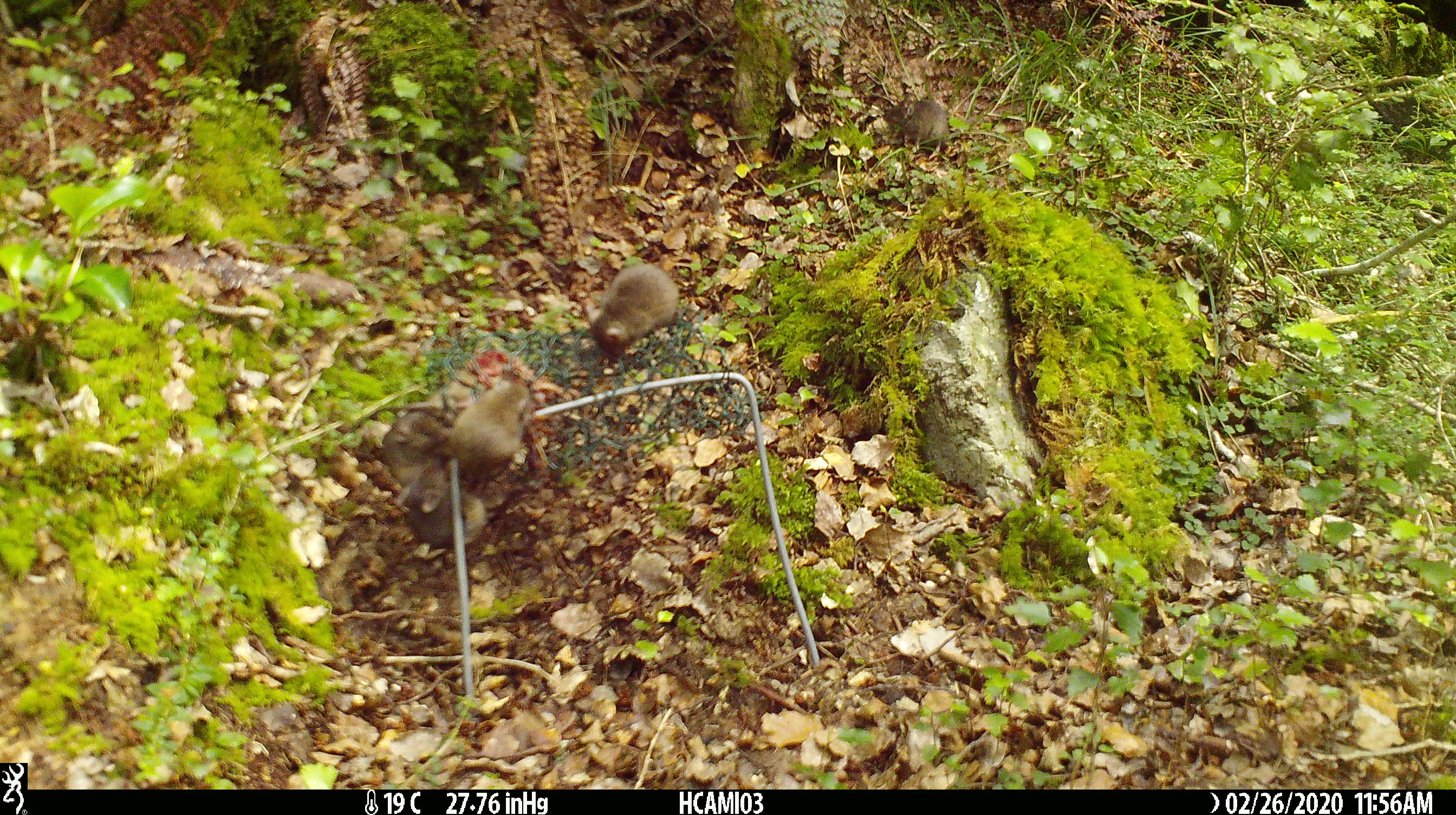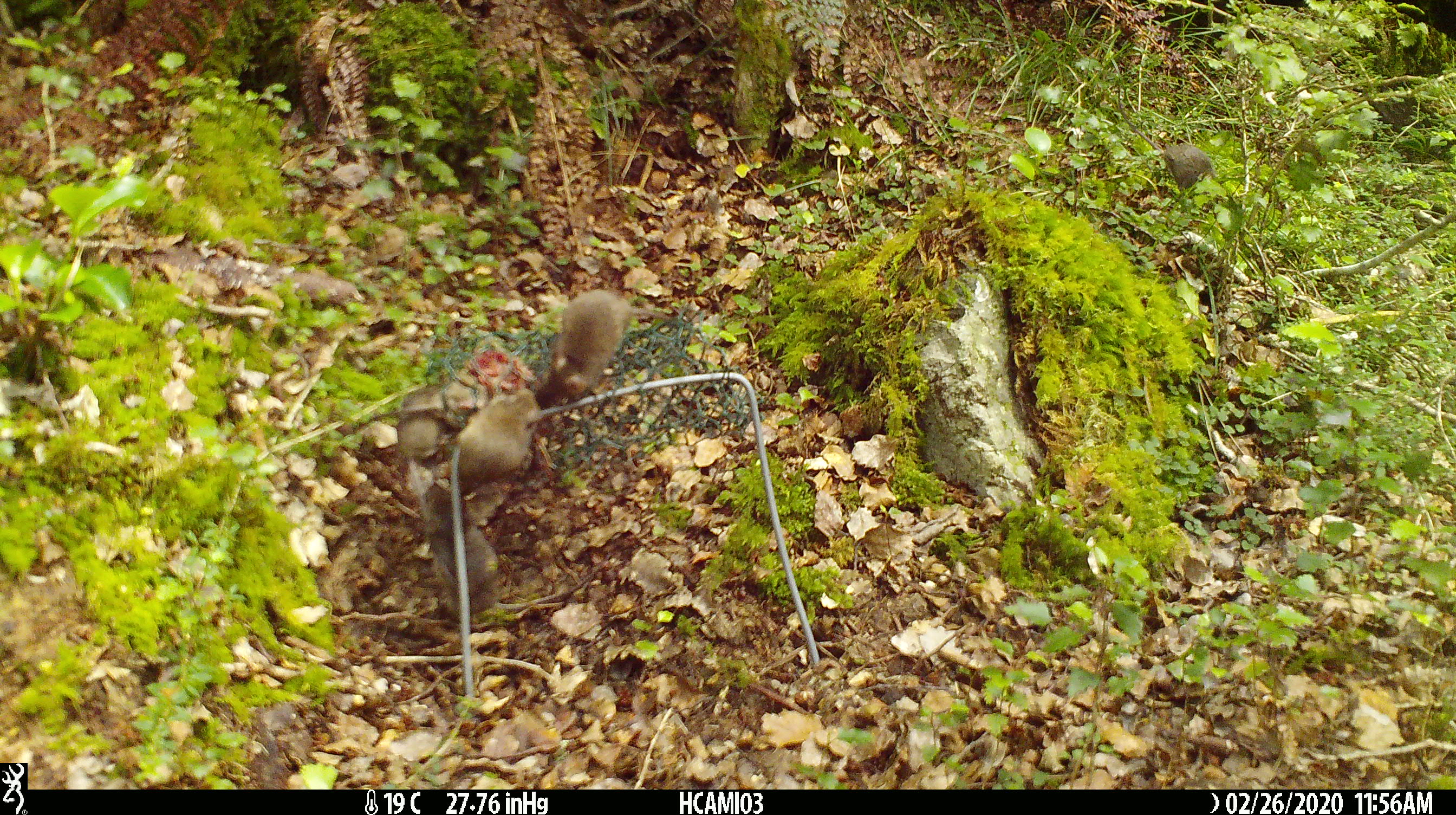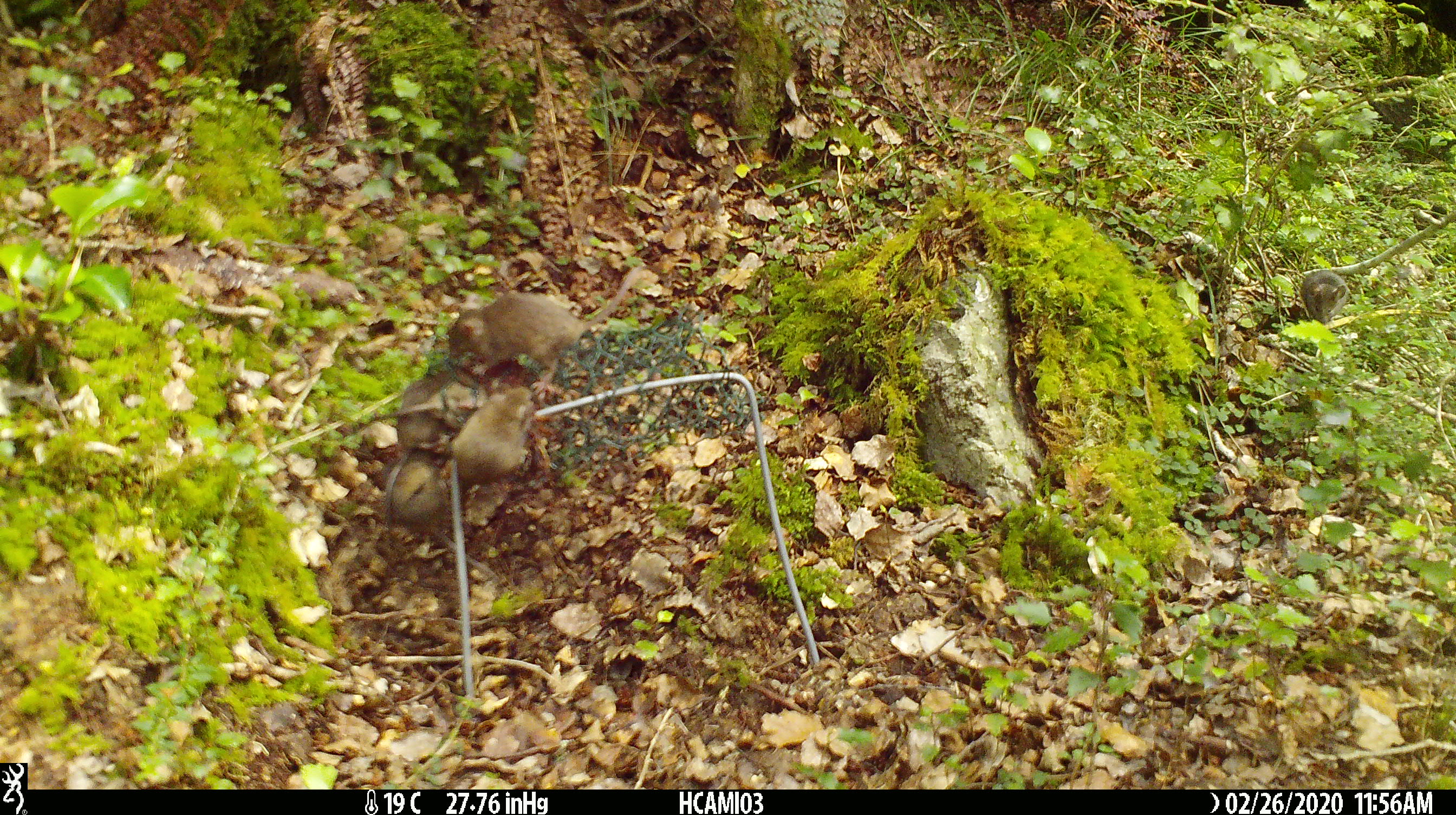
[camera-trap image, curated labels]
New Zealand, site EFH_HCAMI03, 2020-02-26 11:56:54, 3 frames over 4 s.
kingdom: Animalia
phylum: Chordata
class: Mammalia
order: Rodentia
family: Muridae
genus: Mus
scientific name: Mus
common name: mouse